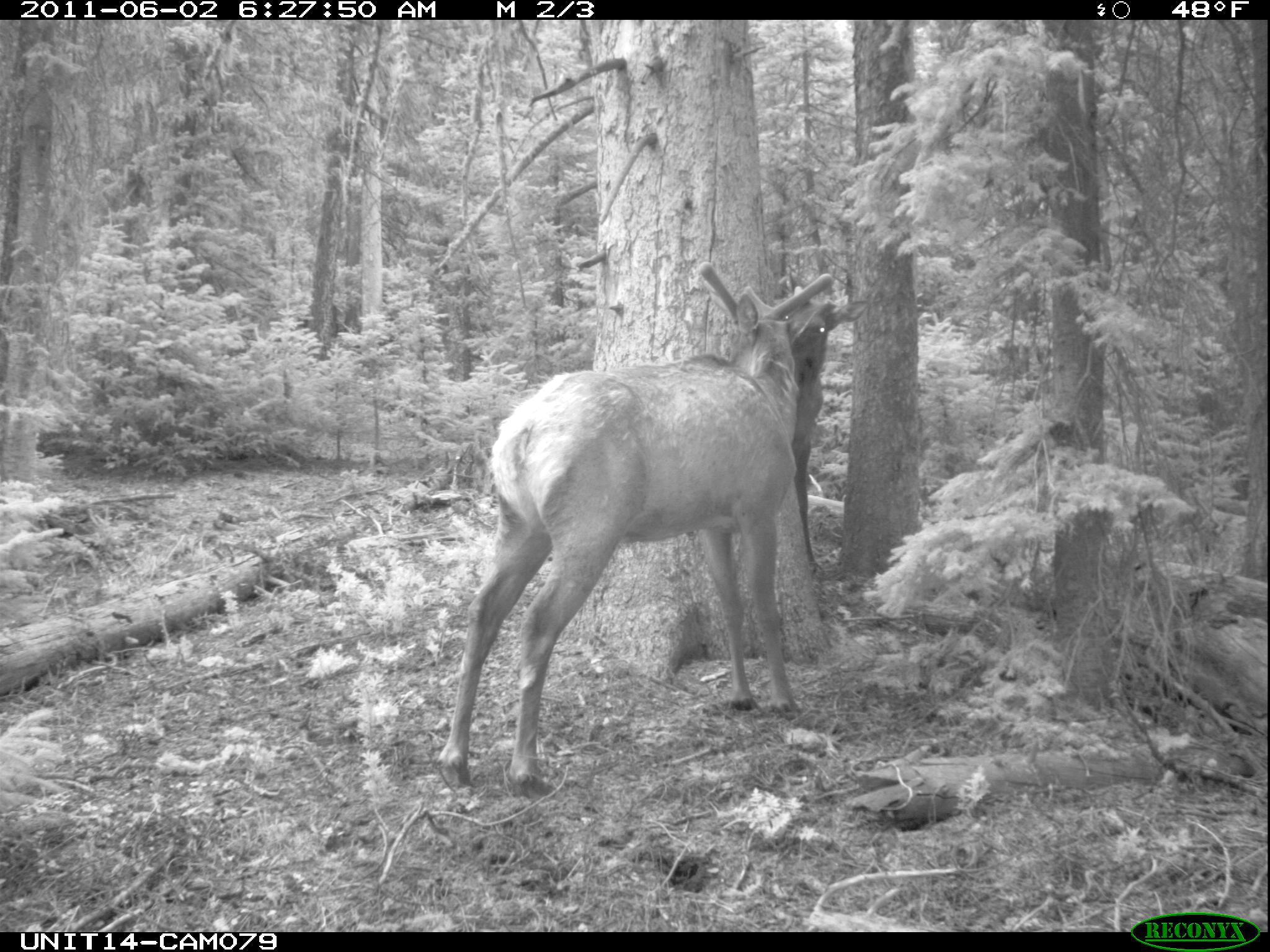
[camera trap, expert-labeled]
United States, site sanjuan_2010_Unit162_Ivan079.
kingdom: Animalia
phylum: Chordata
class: Mammalia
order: Artiodactyla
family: Cervidae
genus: Cervus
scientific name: Cervus elaphus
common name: red deer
Cervus elaphus (red deer).